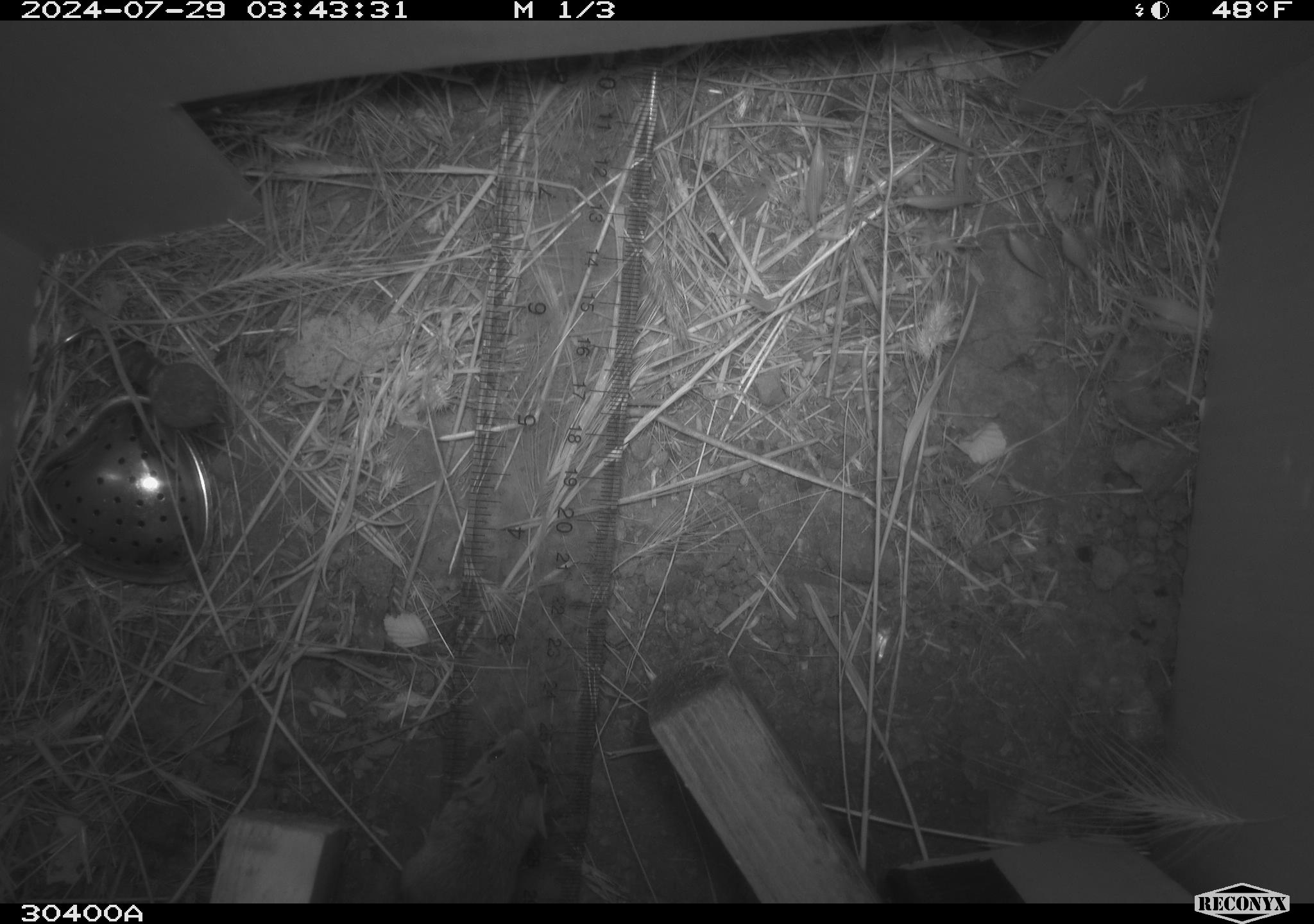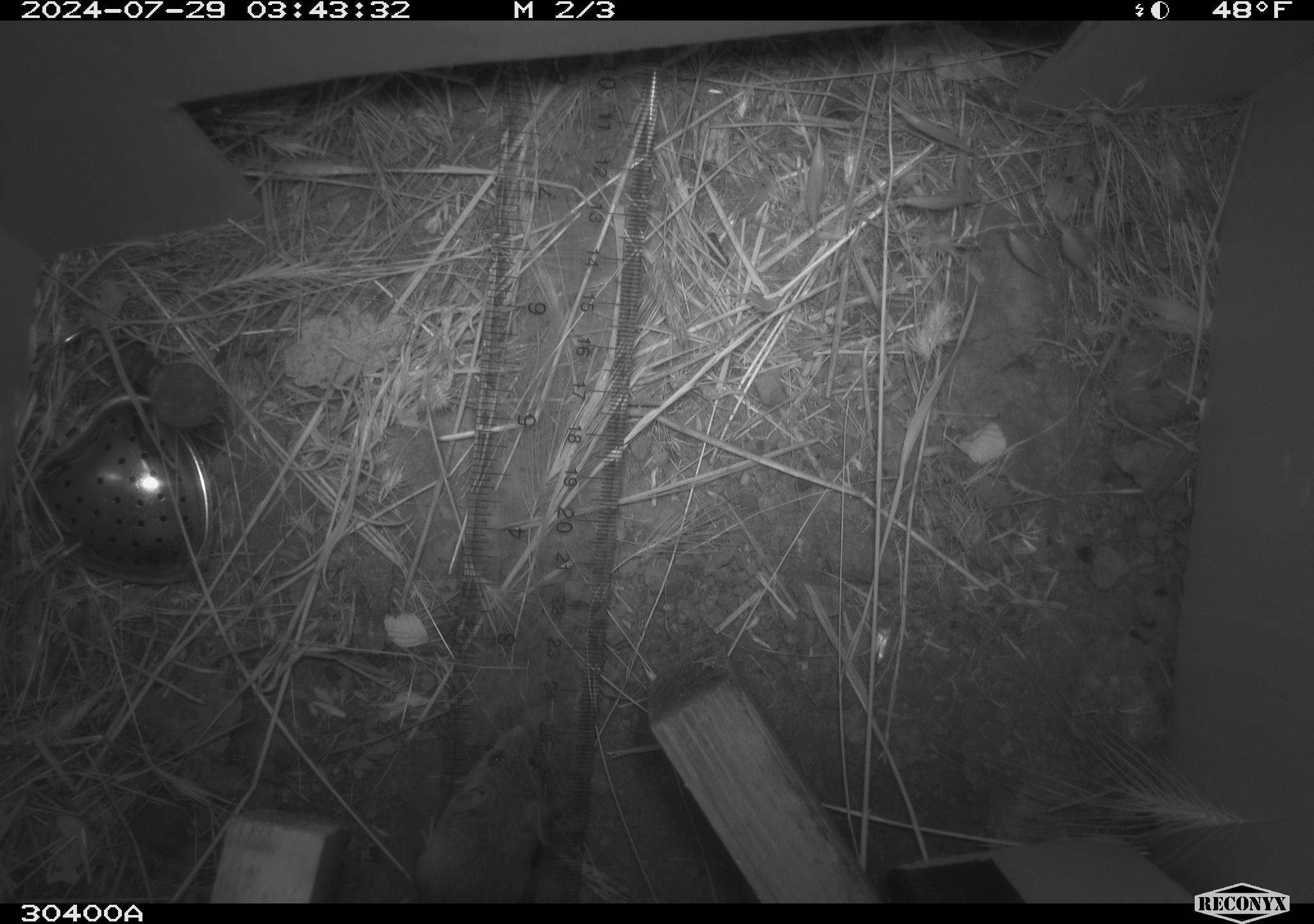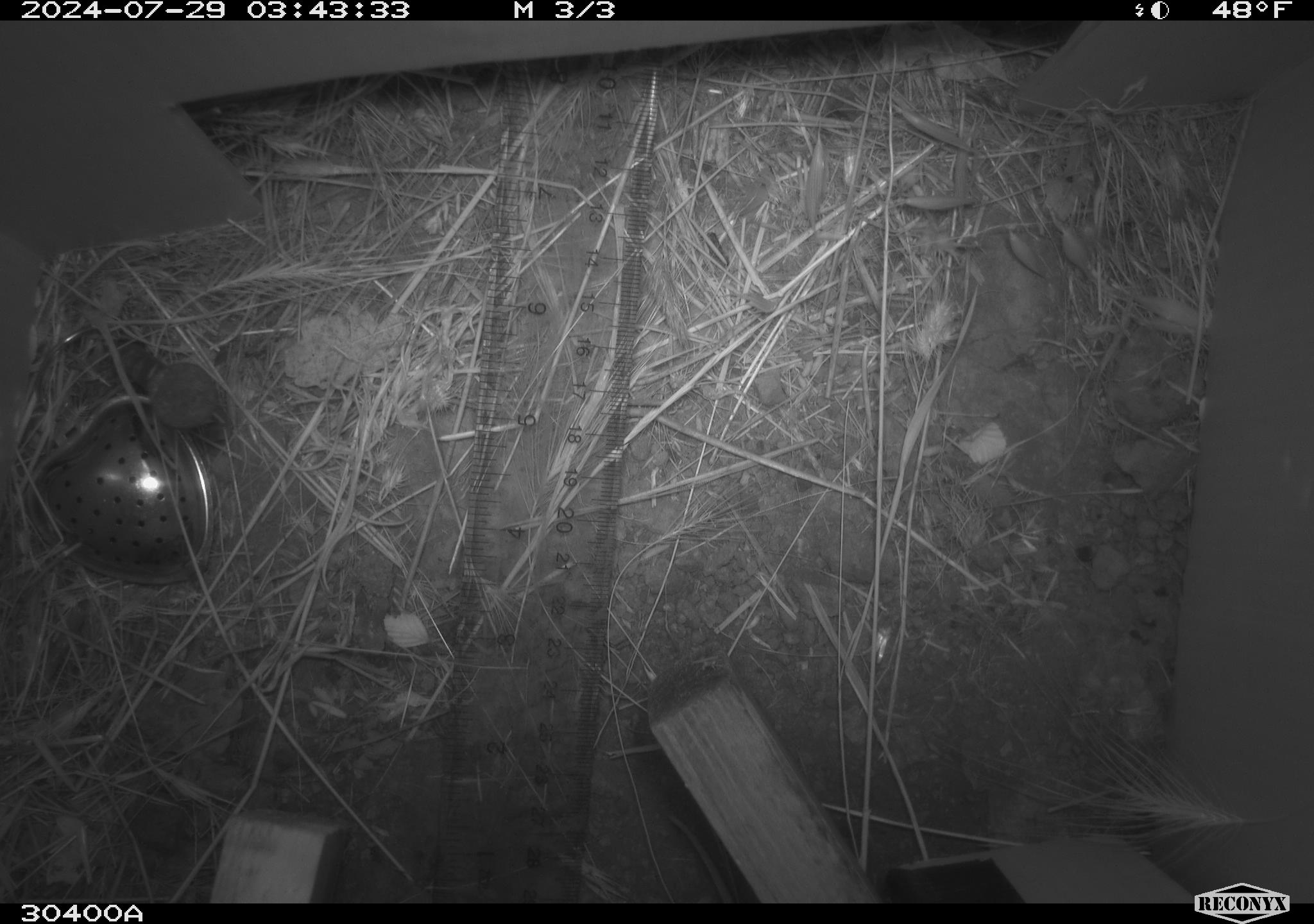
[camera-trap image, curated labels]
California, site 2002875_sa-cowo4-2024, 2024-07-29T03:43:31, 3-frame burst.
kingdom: Animalia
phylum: Chordata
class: Mammalia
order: Rodentia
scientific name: Rodentia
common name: mouse species